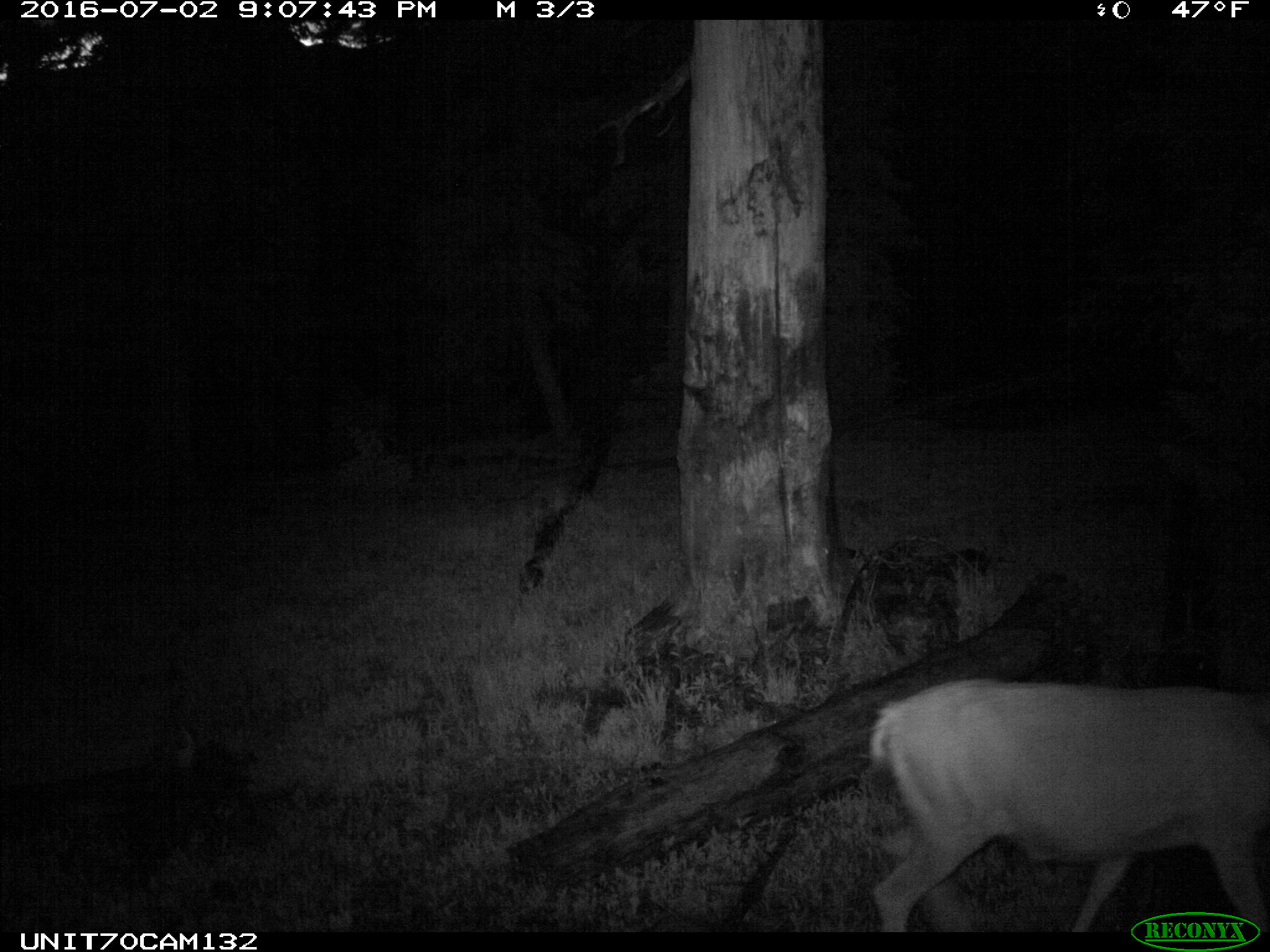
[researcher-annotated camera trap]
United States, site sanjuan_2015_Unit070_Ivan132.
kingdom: Animalia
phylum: Chordata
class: Mammalia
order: Artiodactyla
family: Cervidae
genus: Odocoileus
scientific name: Odocoileus hemionus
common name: mule deer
Odocoileus hemionus (mule deer).